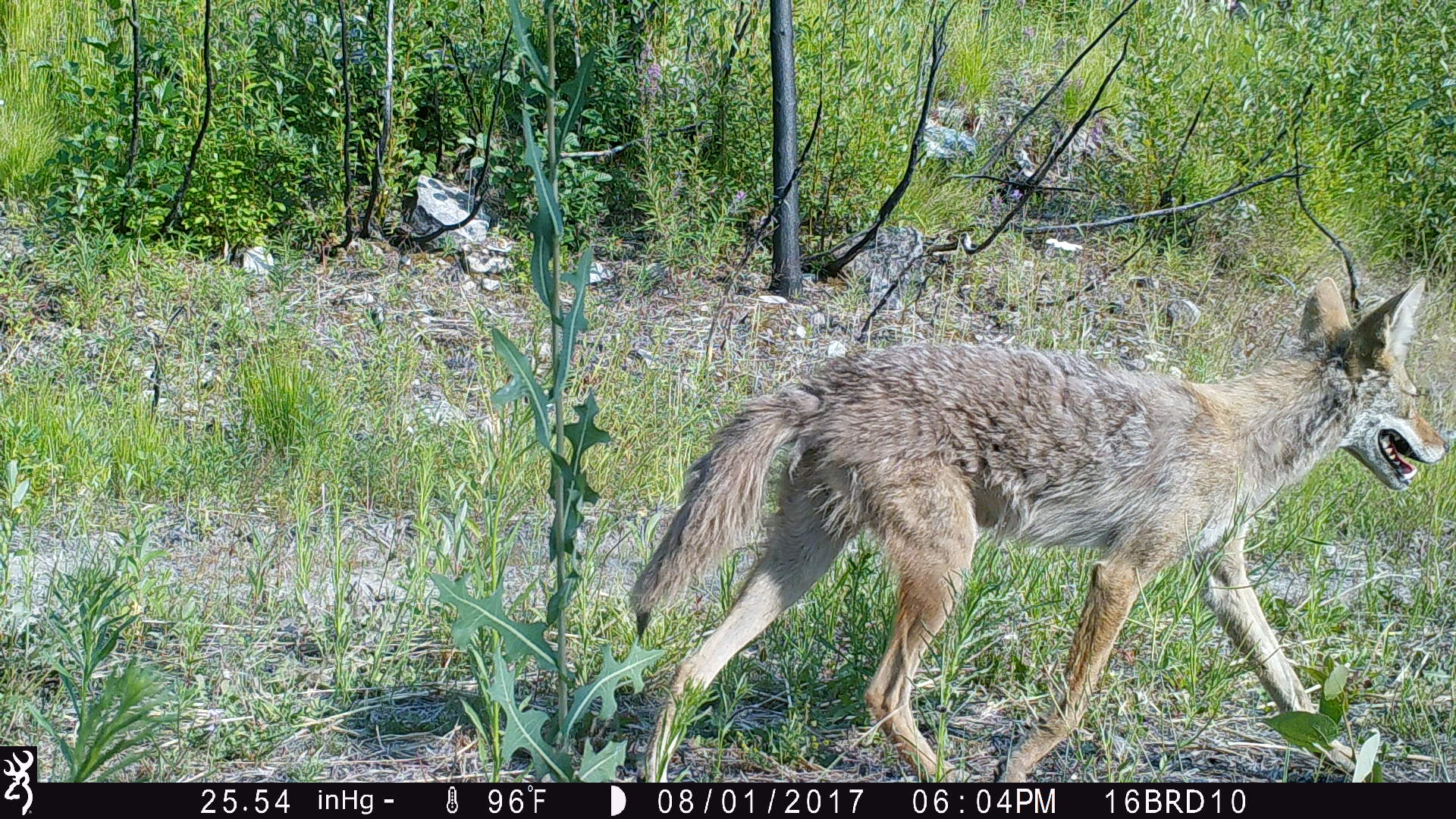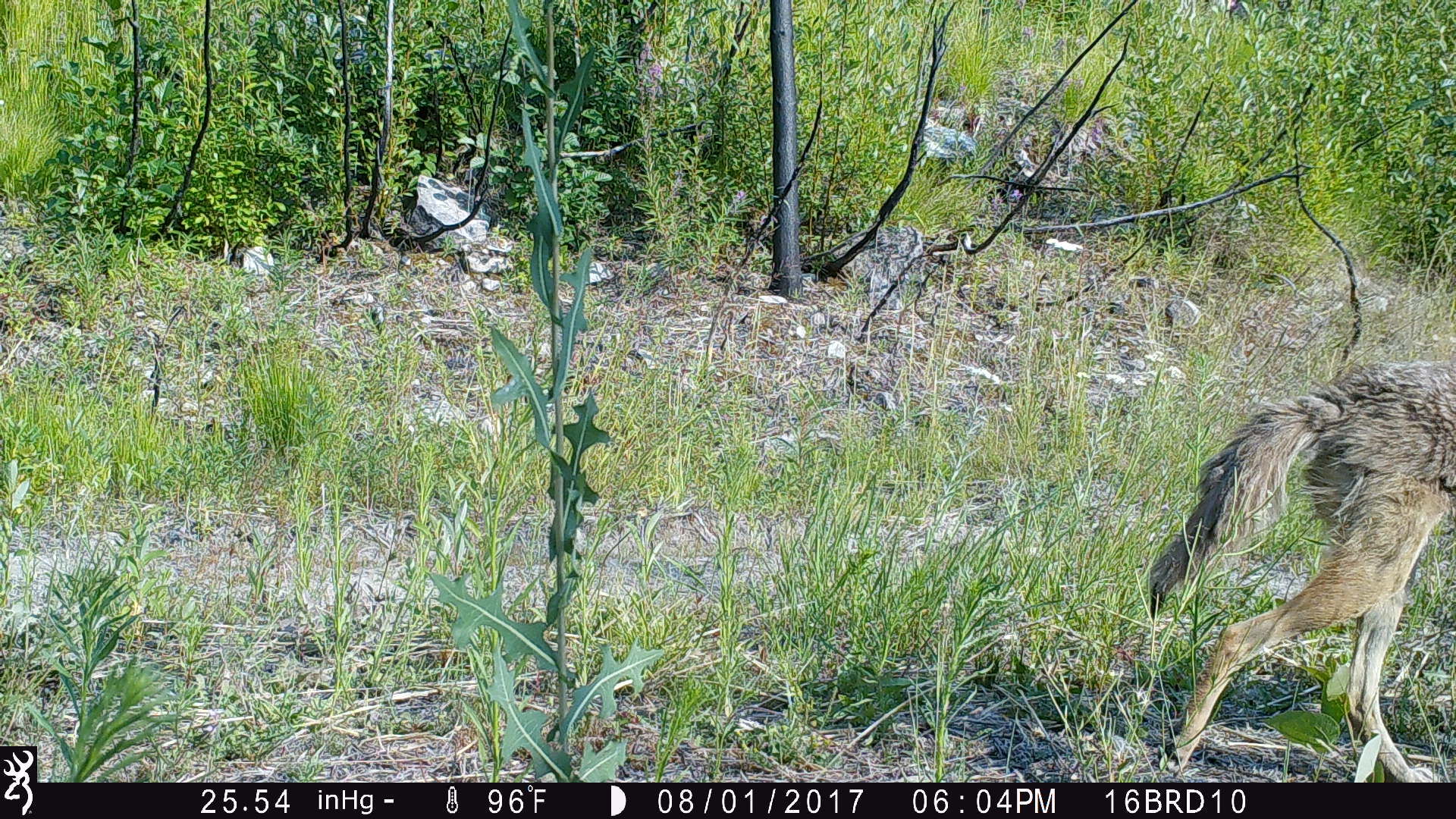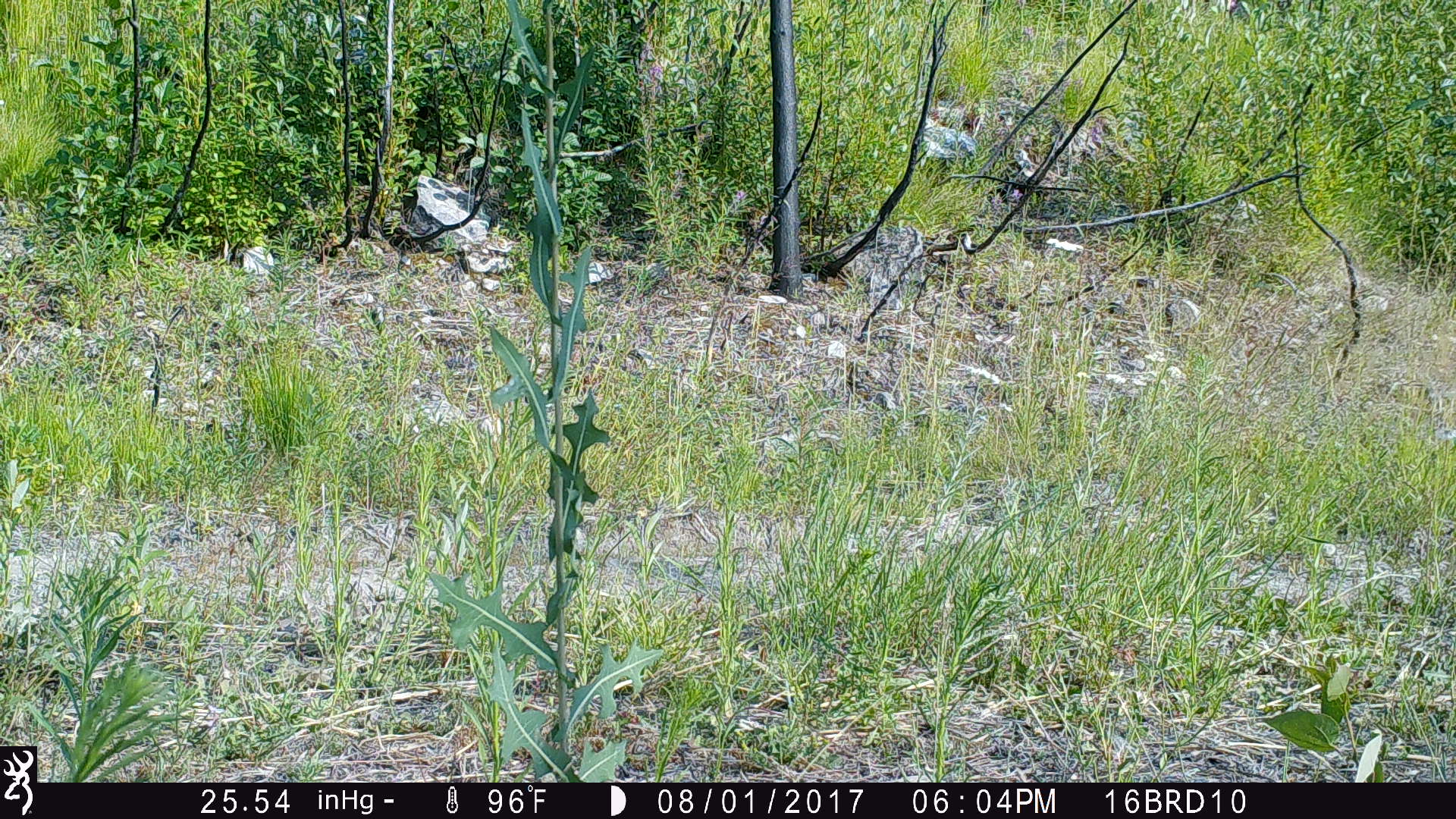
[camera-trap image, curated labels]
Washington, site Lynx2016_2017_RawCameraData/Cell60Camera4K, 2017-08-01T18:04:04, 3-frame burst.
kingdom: Animalia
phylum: Chordata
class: Mammalia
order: Carnivora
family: Canidae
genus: Canis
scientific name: Canis latrans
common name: coyote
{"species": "Canis latrans (coyote)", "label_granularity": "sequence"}